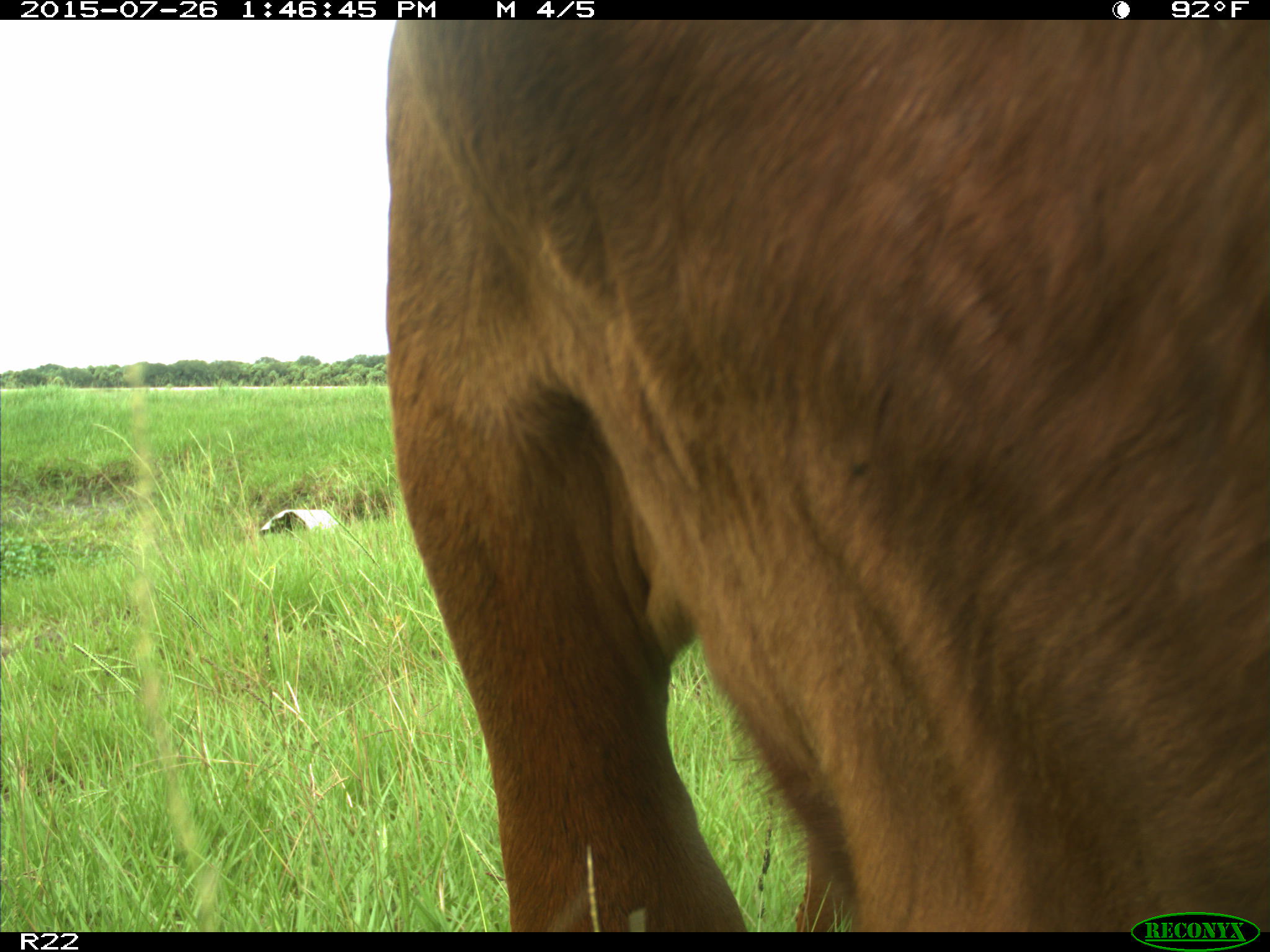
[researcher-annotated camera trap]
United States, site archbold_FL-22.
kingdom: Animalia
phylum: Chordata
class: Mammalia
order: Artiodactyla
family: Bovidae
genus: Bos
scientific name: Bos taurus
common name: domestic cow